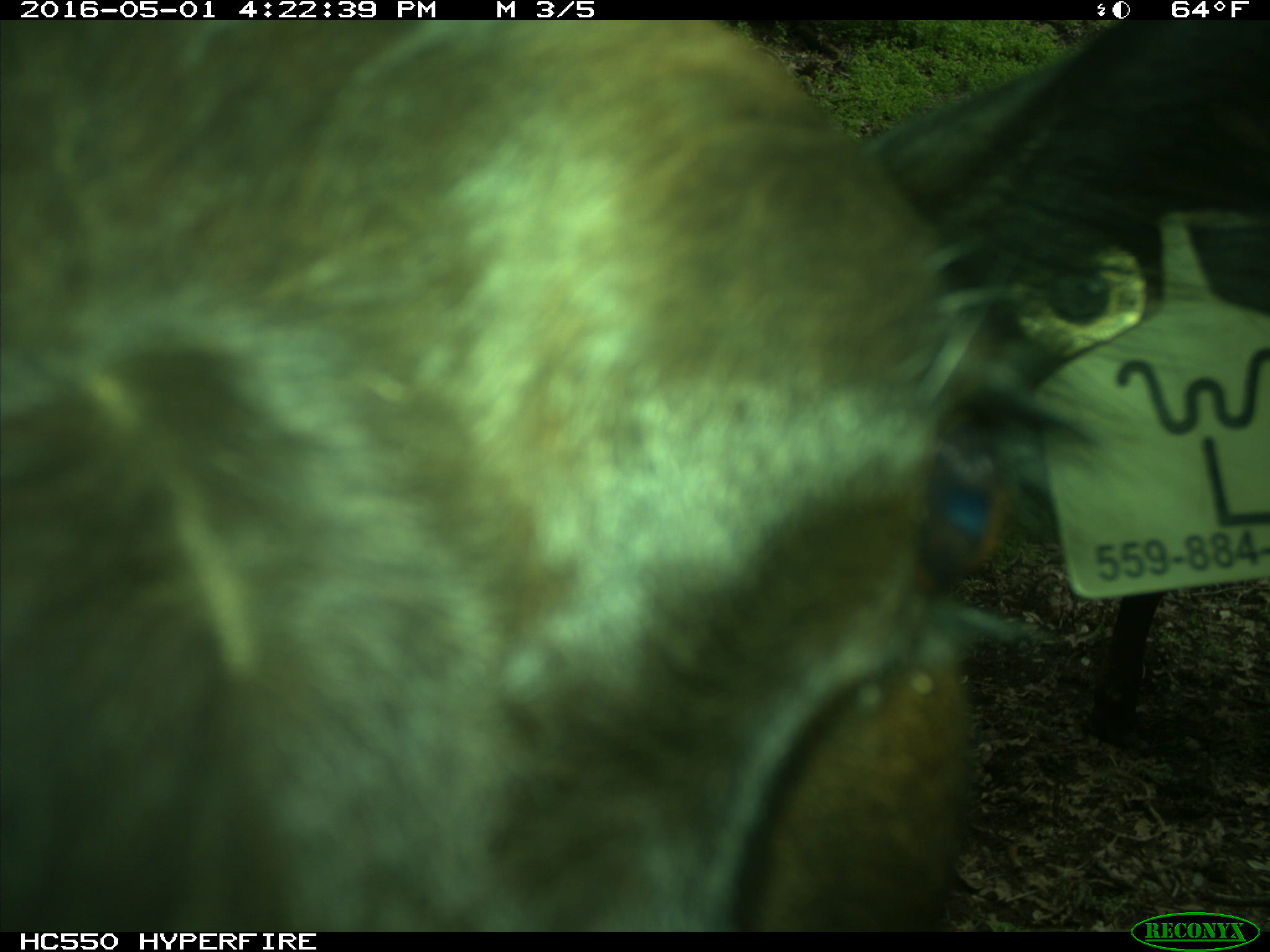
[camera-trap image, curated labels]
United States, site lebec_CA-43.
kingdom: Animalia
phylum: Chordata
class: Mammalia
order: Artiodactyla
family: Bovidae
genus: Bos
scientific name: Bos taurus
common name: domestic cow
Bos taurus (domestic cow).